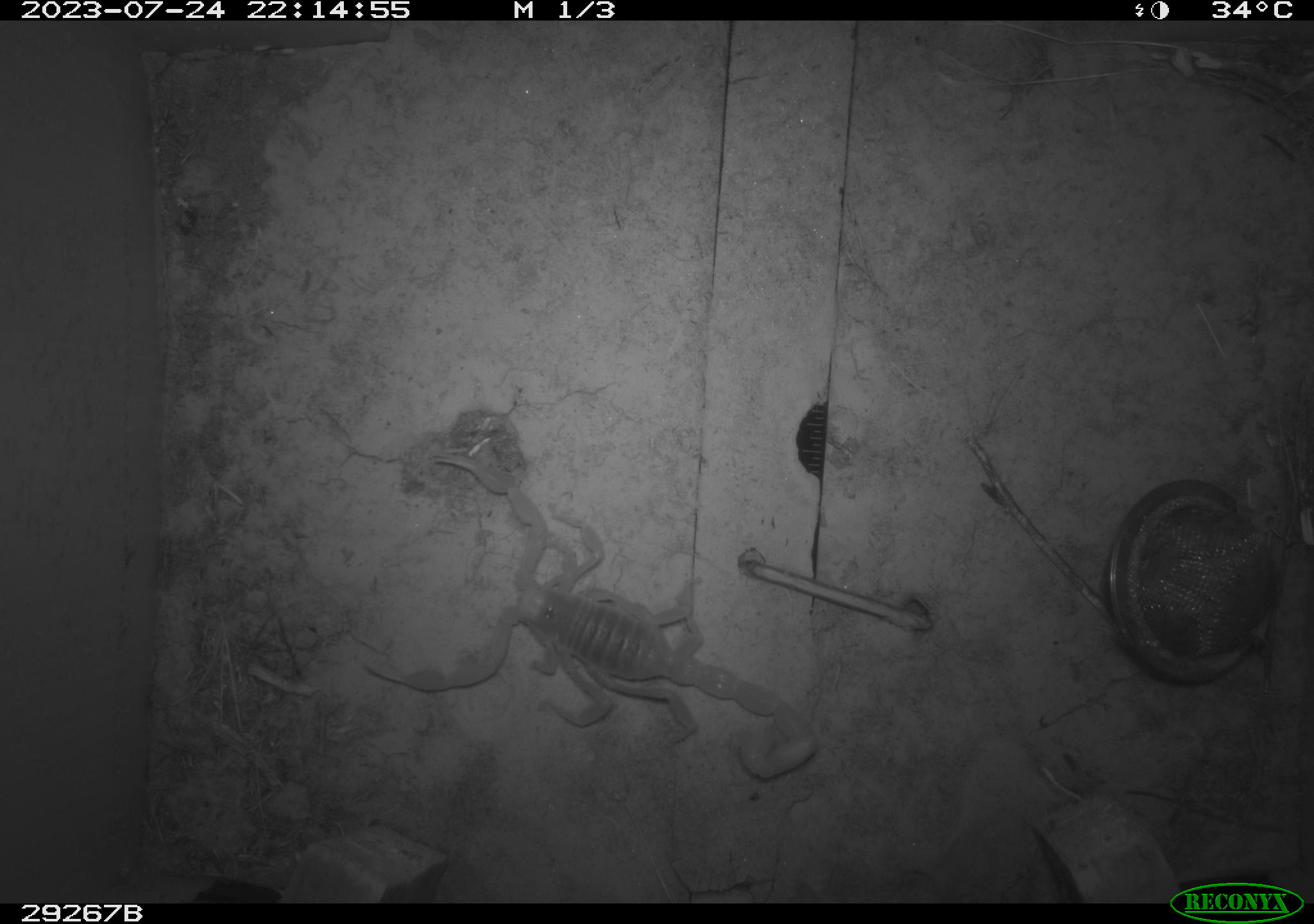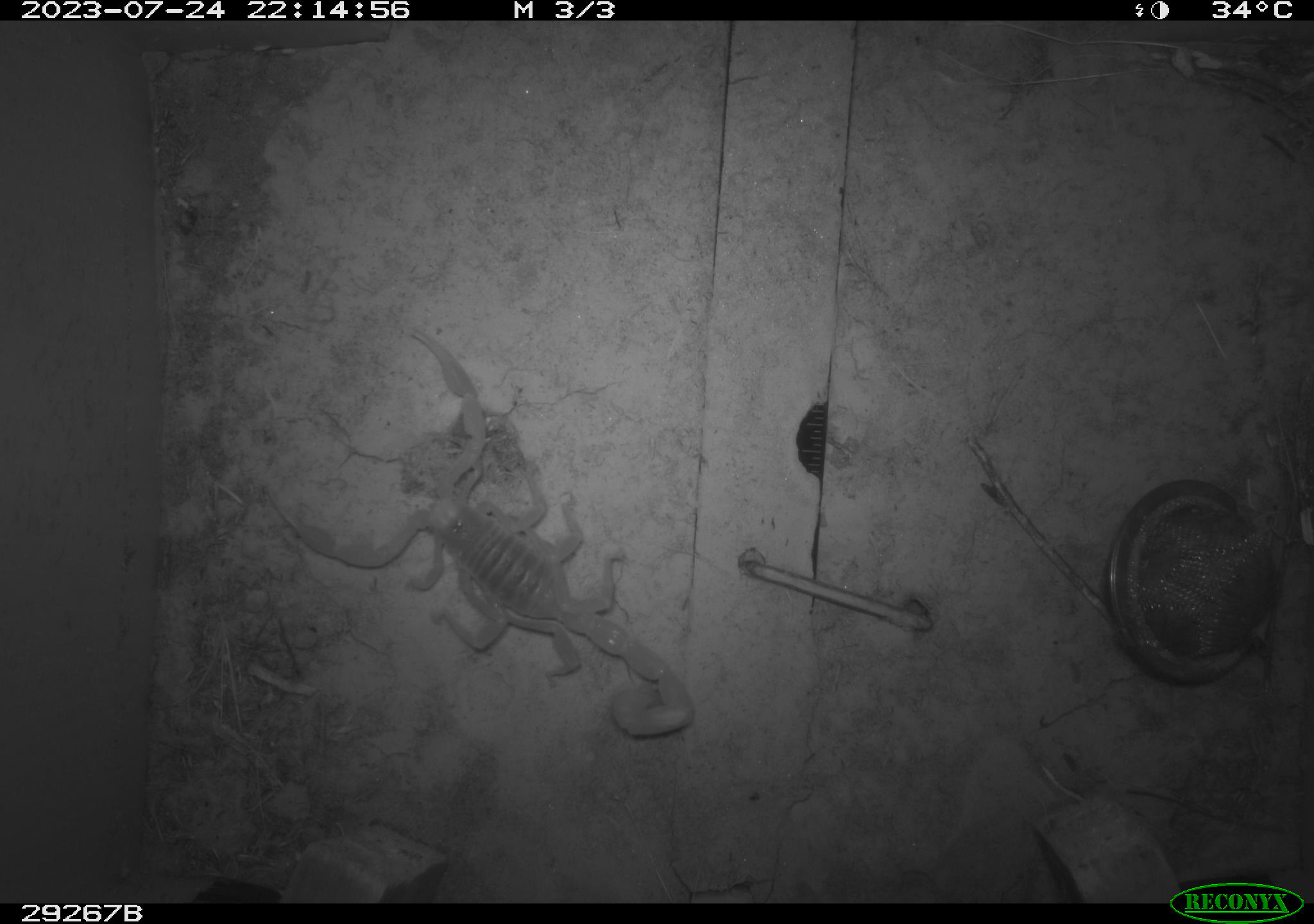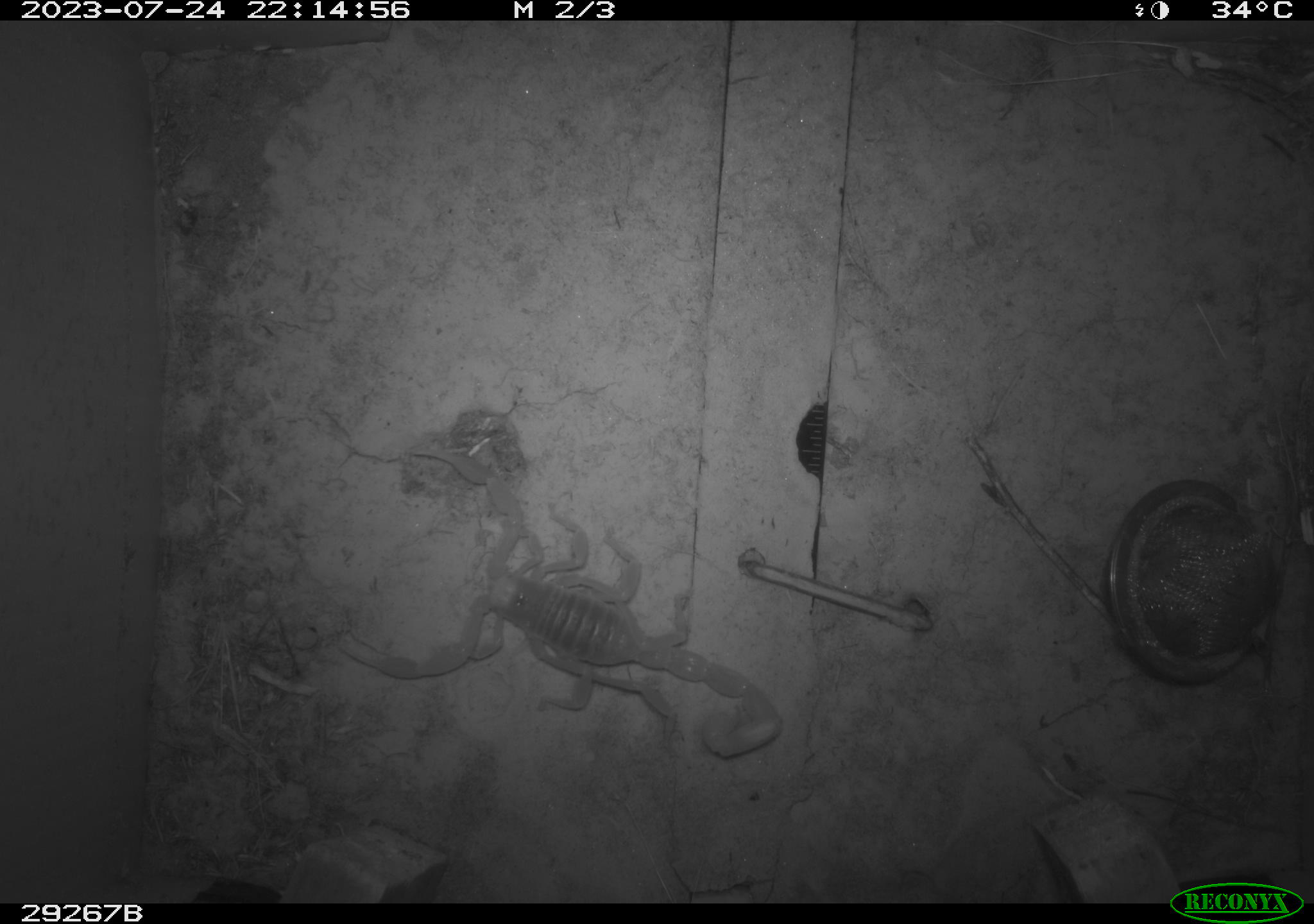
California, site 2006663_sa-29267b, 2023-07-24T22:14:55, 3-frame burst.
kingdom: Animalia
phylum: Arthropoda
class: Arachnida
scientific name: Arachnida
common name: arachnids